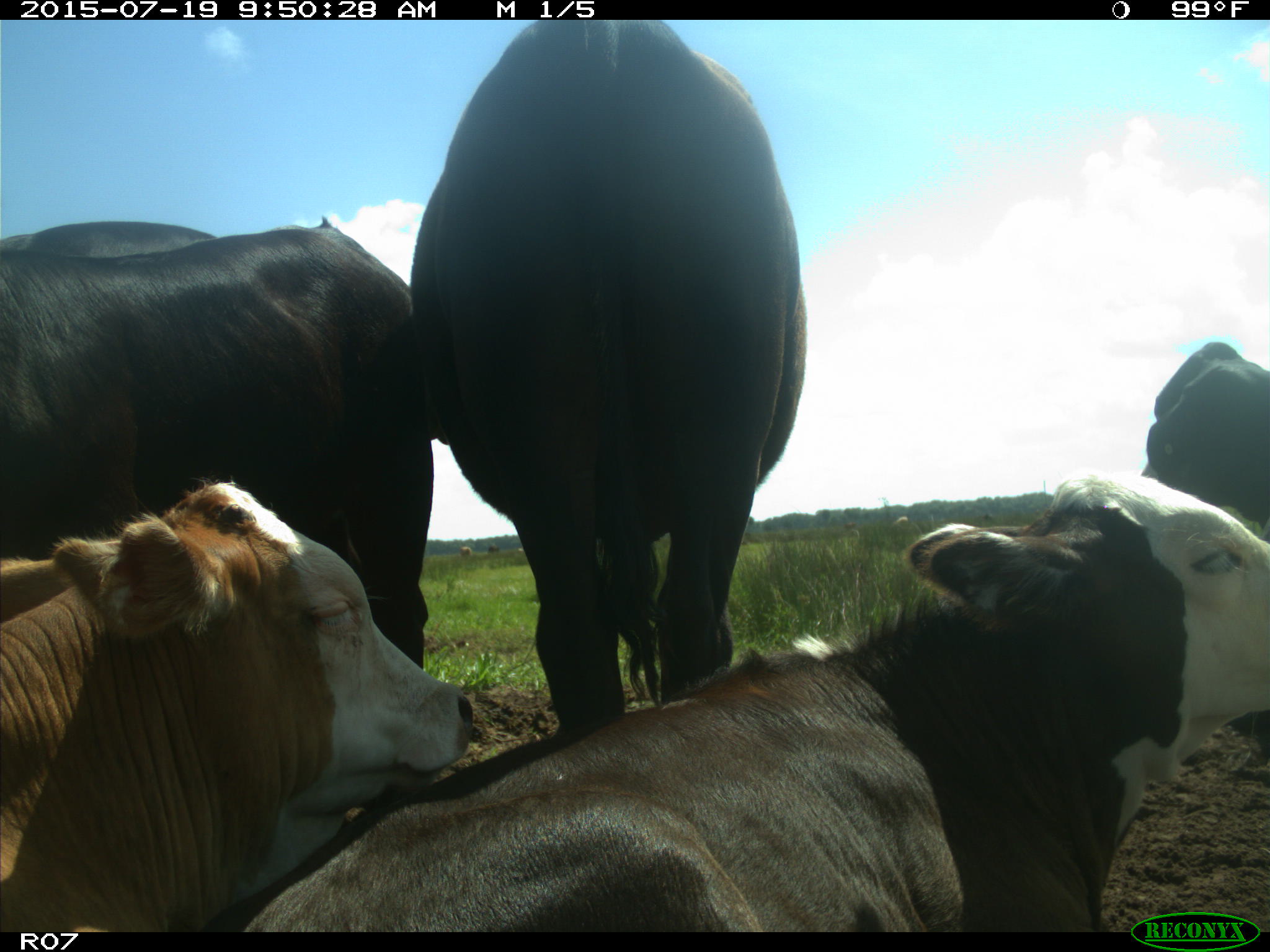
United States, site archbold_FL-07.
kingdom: Animalia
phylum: Chordata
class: Mammalia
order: Artiodactyla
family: Bovidae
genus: Bos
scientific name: Bos taurus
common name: domestic cow